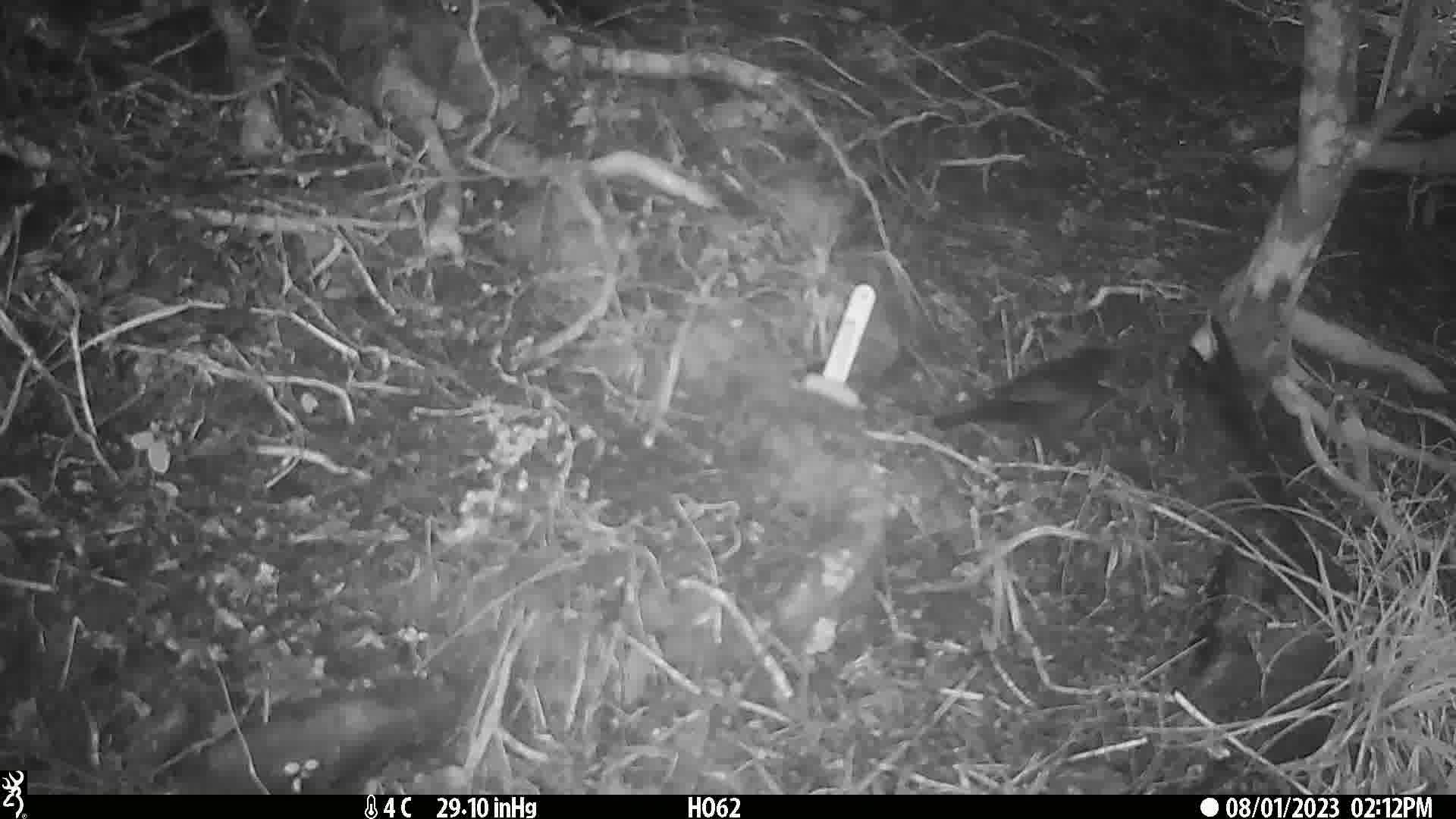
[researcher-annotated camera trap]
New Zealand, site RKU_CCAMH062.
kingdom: Animalia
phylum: Chordata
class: Aves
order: Passeriformes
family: Turdidae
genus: Turdus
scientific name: Turdus merula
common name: eurasian blackbird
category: blackbird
Blackbird (eurasian blackbird) (Turdus merula).